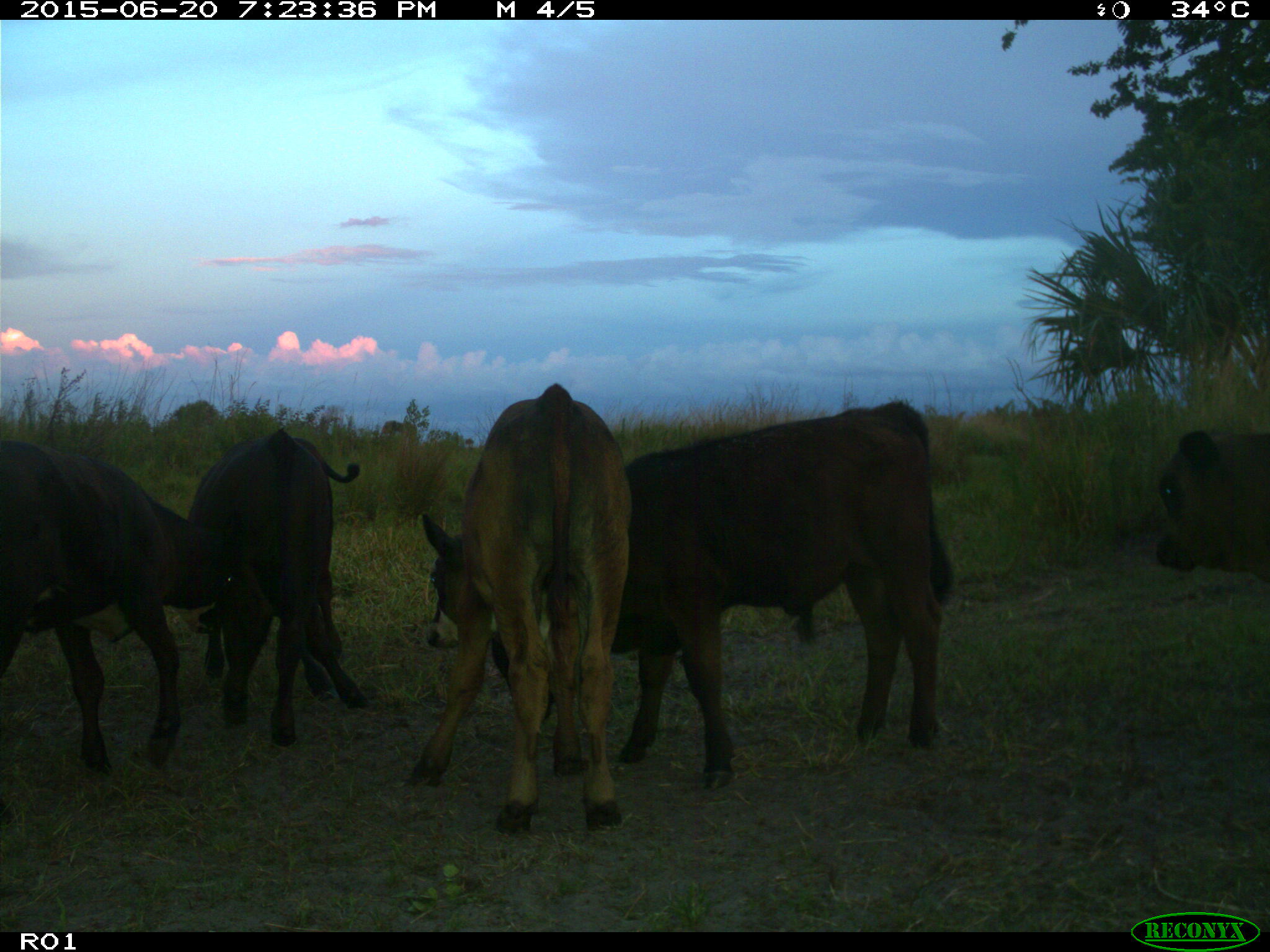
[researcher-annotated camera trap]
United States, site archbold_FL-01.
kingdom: Animalia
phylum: Chordata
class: Mammalia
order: Artiodactyla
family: Bovidae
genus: Bos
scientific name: Bos taurus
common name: domestic cow